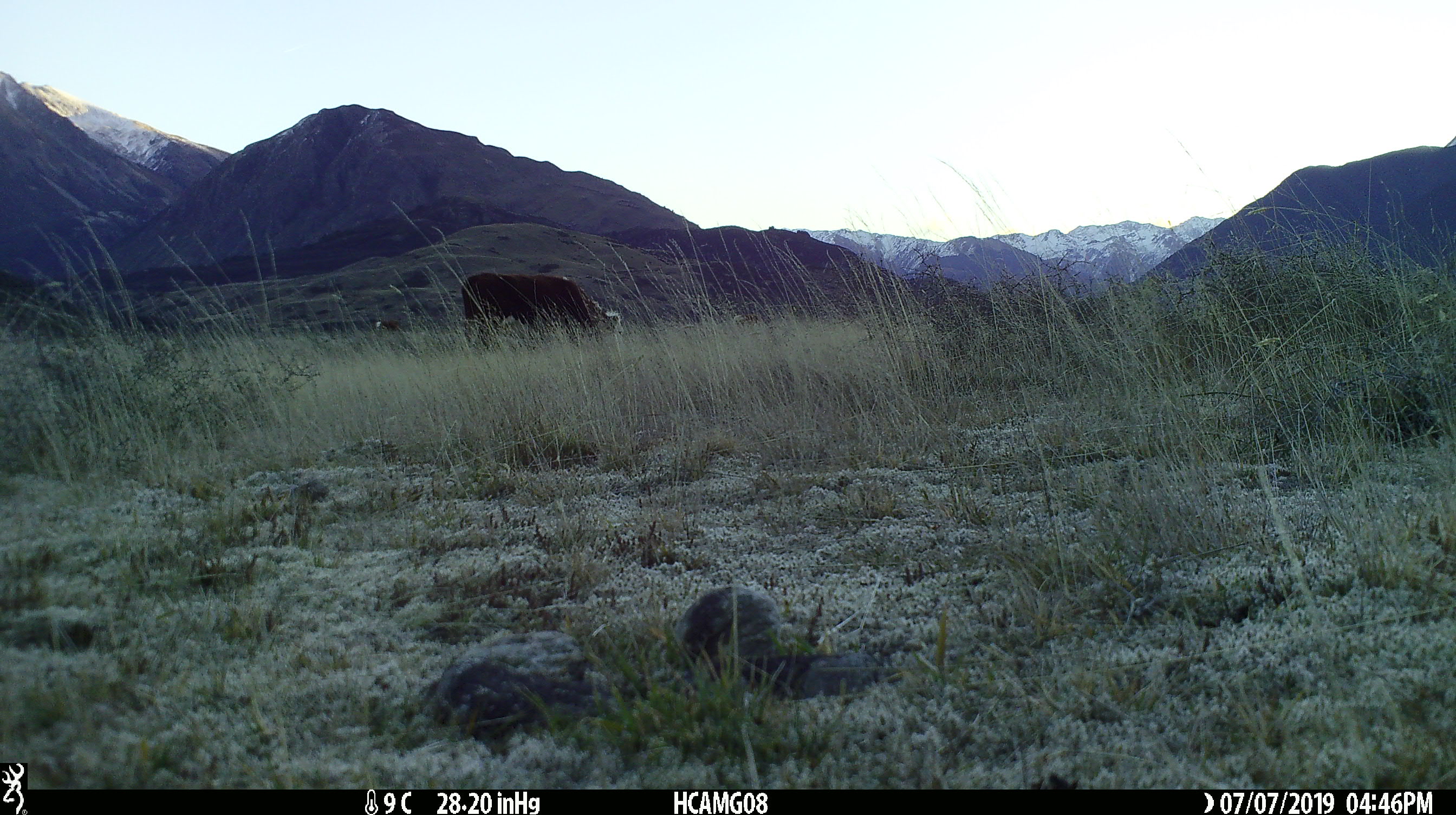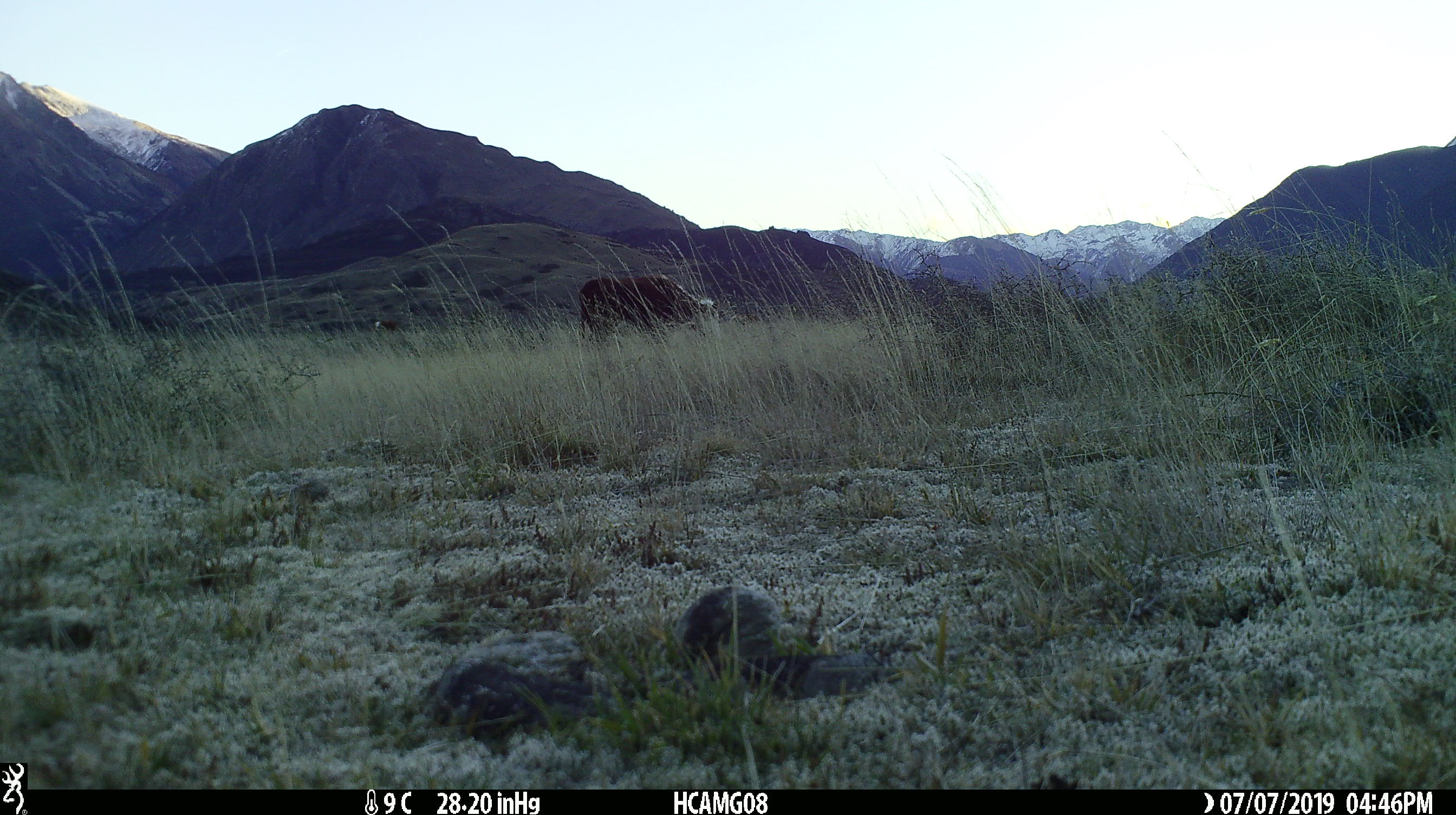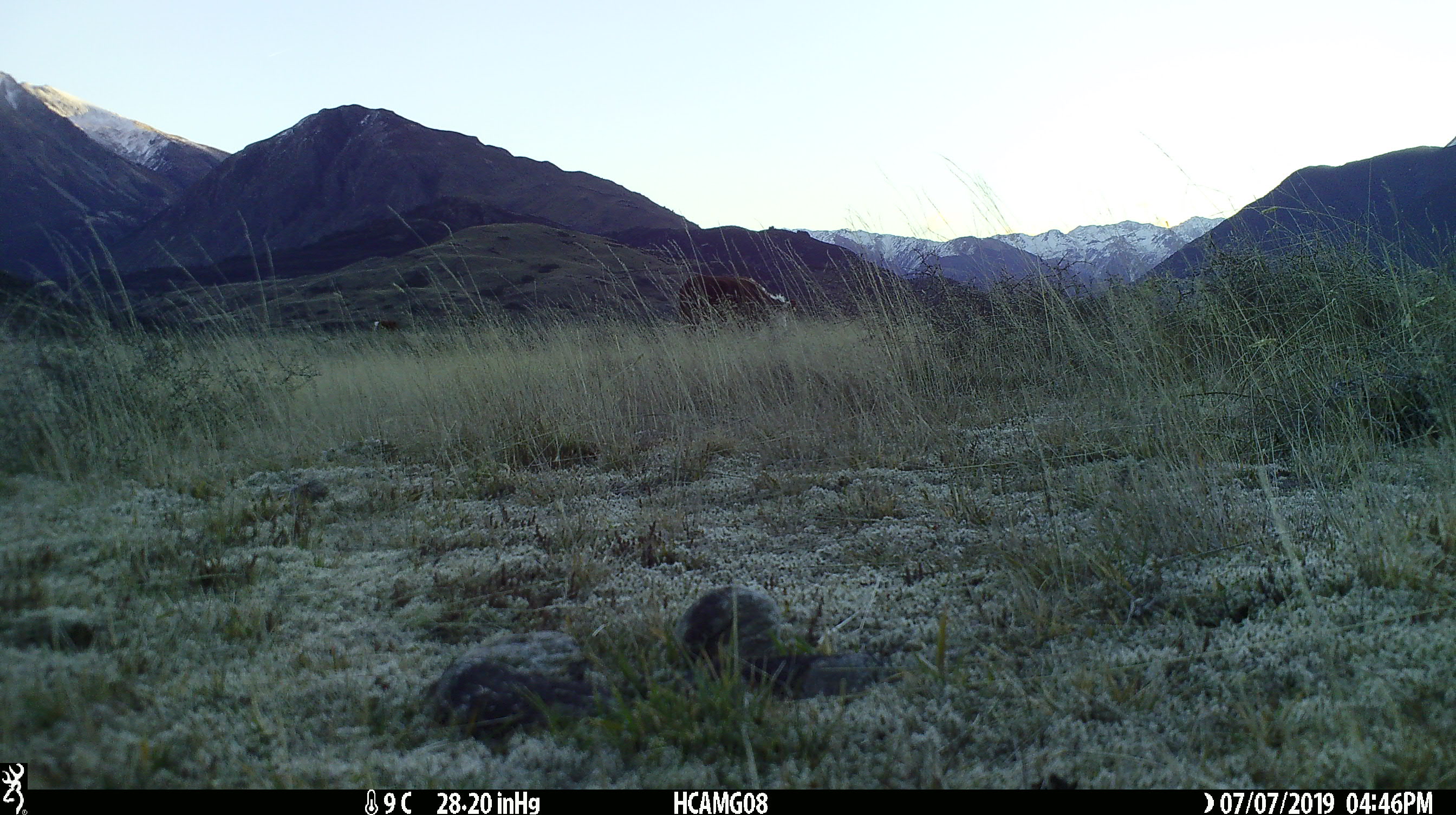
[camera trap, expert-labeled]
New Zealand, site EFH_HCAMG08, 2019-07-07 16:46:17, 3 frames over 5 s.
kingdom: Animalia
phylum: Chordata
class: Mammalia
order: Artiodactyla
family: Bovidae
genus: Bos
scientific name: Bos taurus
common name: domestic cow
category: cow